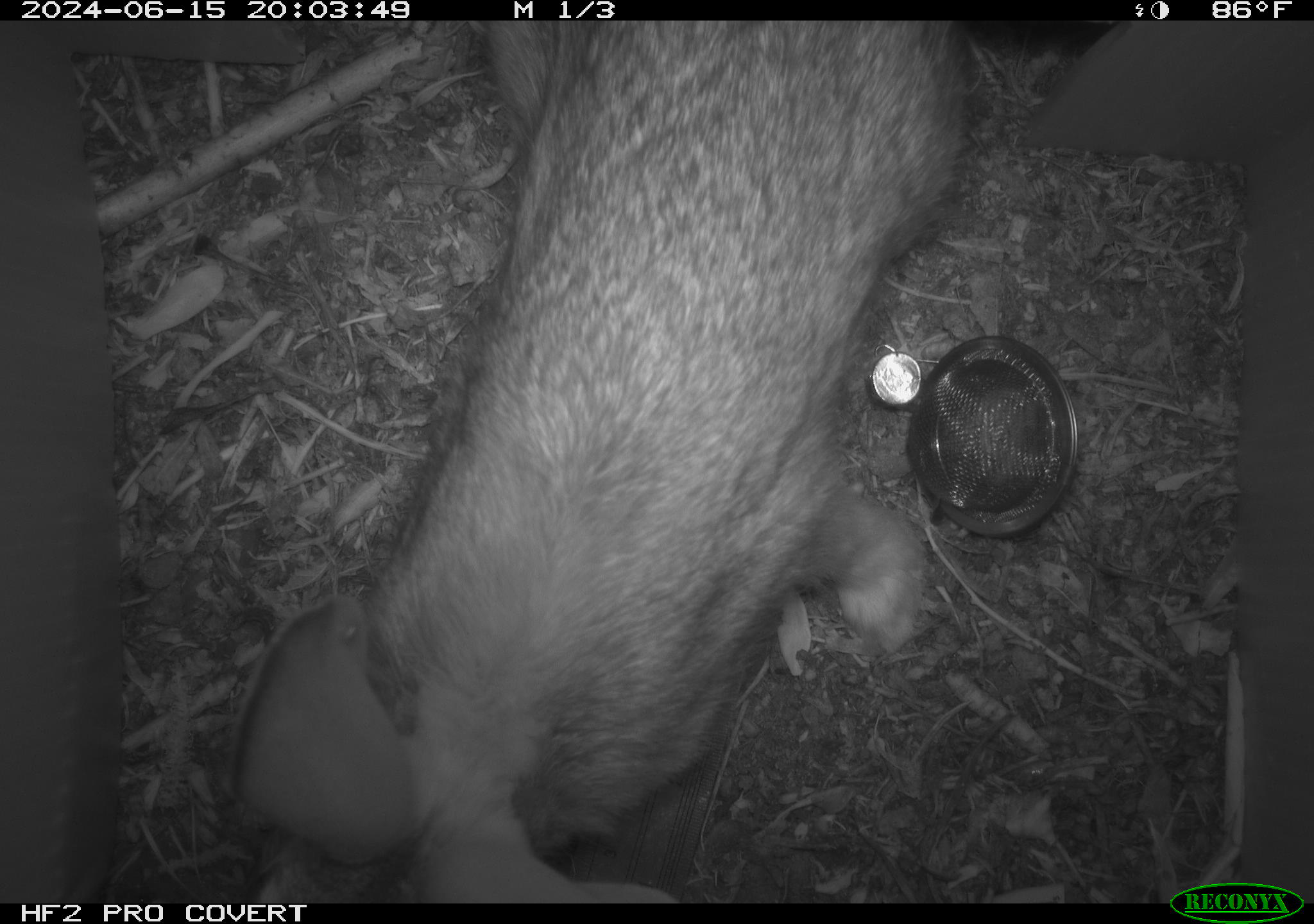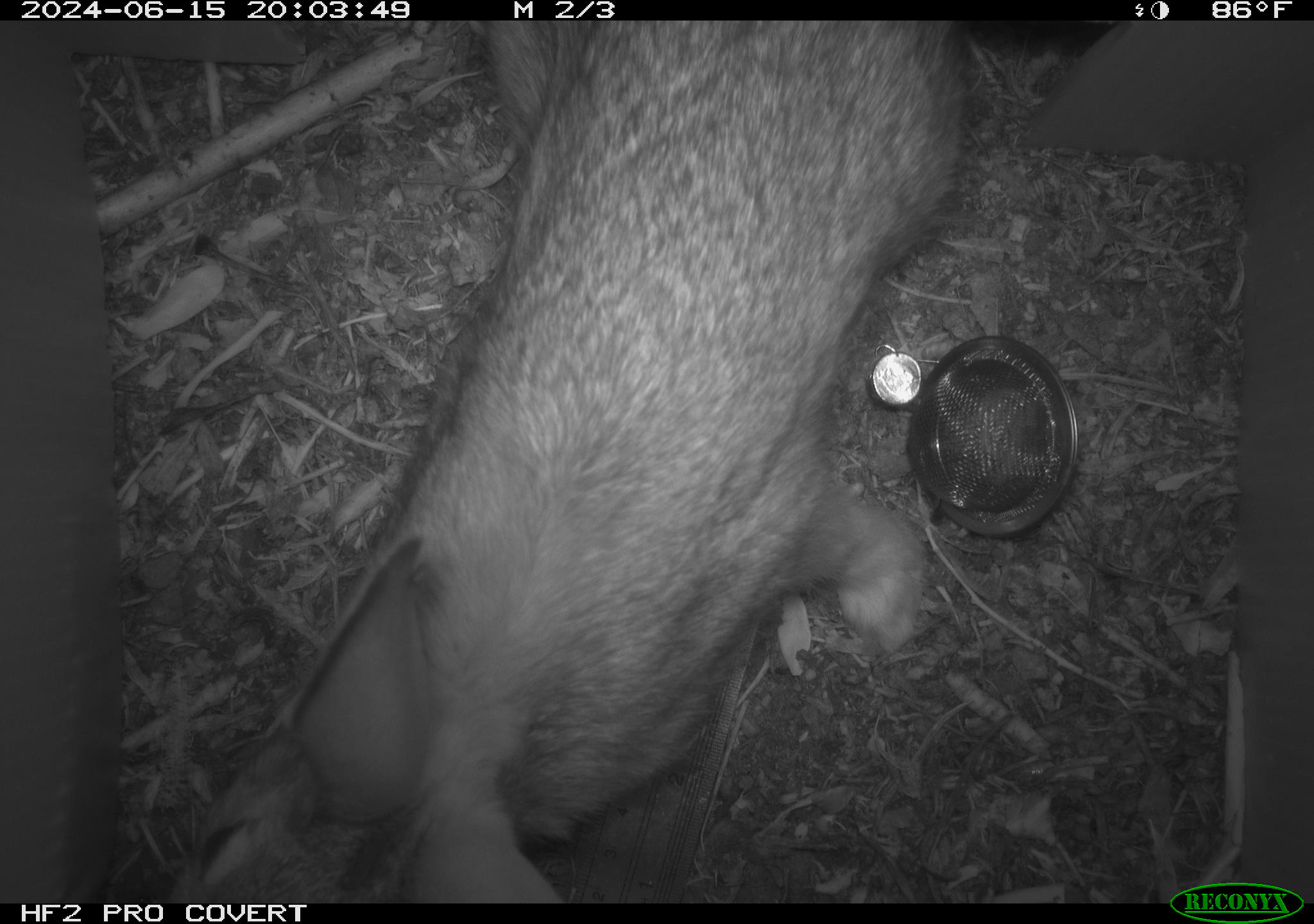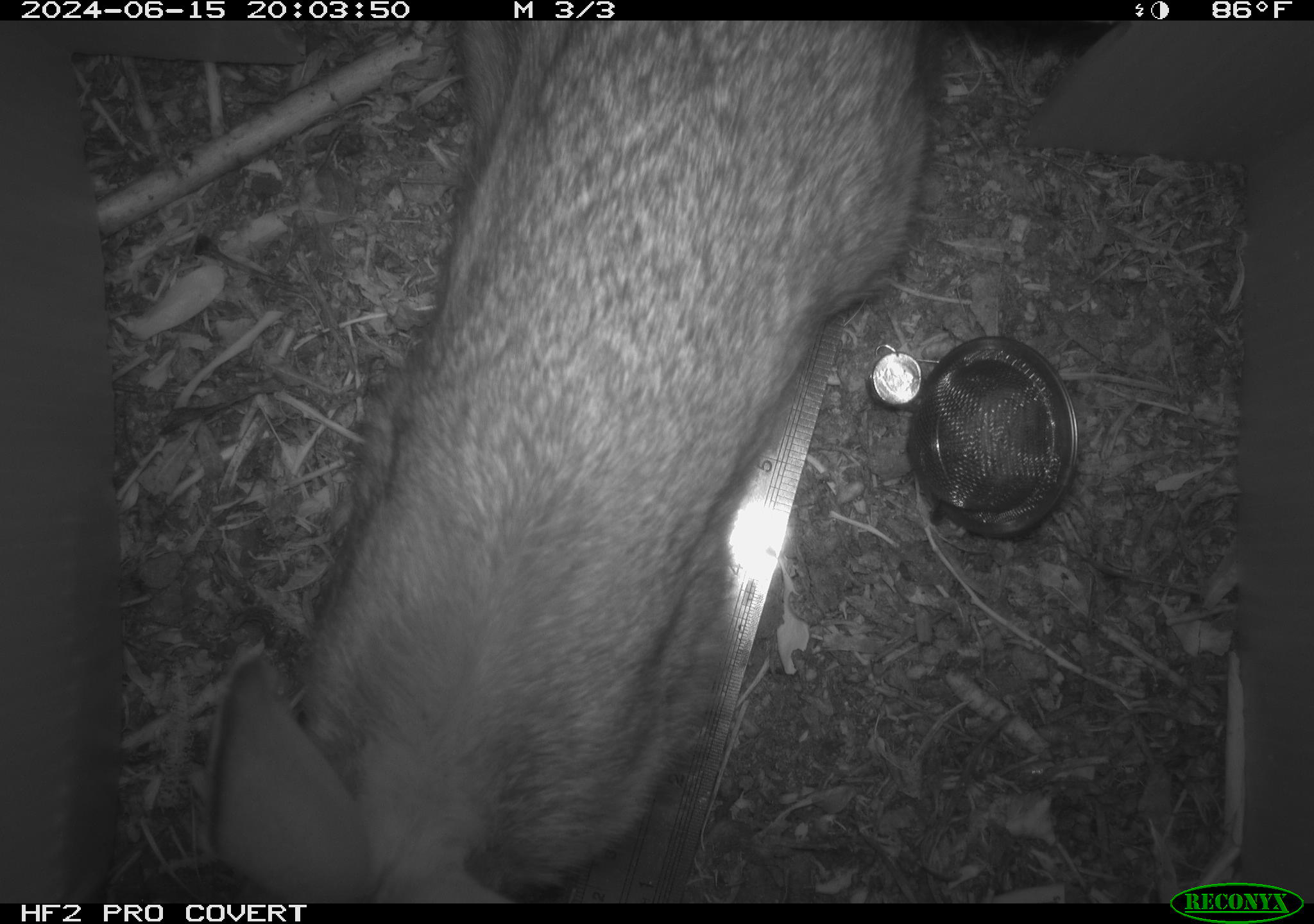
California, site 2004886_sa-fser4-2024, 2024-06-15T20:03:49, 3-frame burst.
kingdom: Animalia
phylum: Chordata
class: Mammalia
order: Lagomorpha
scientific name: Lagomorpha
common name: hares, rabbits, and pikas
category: lagomorpha order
Lagomorpha order (hares, rabbits, and pikas) (Lagomorpha).